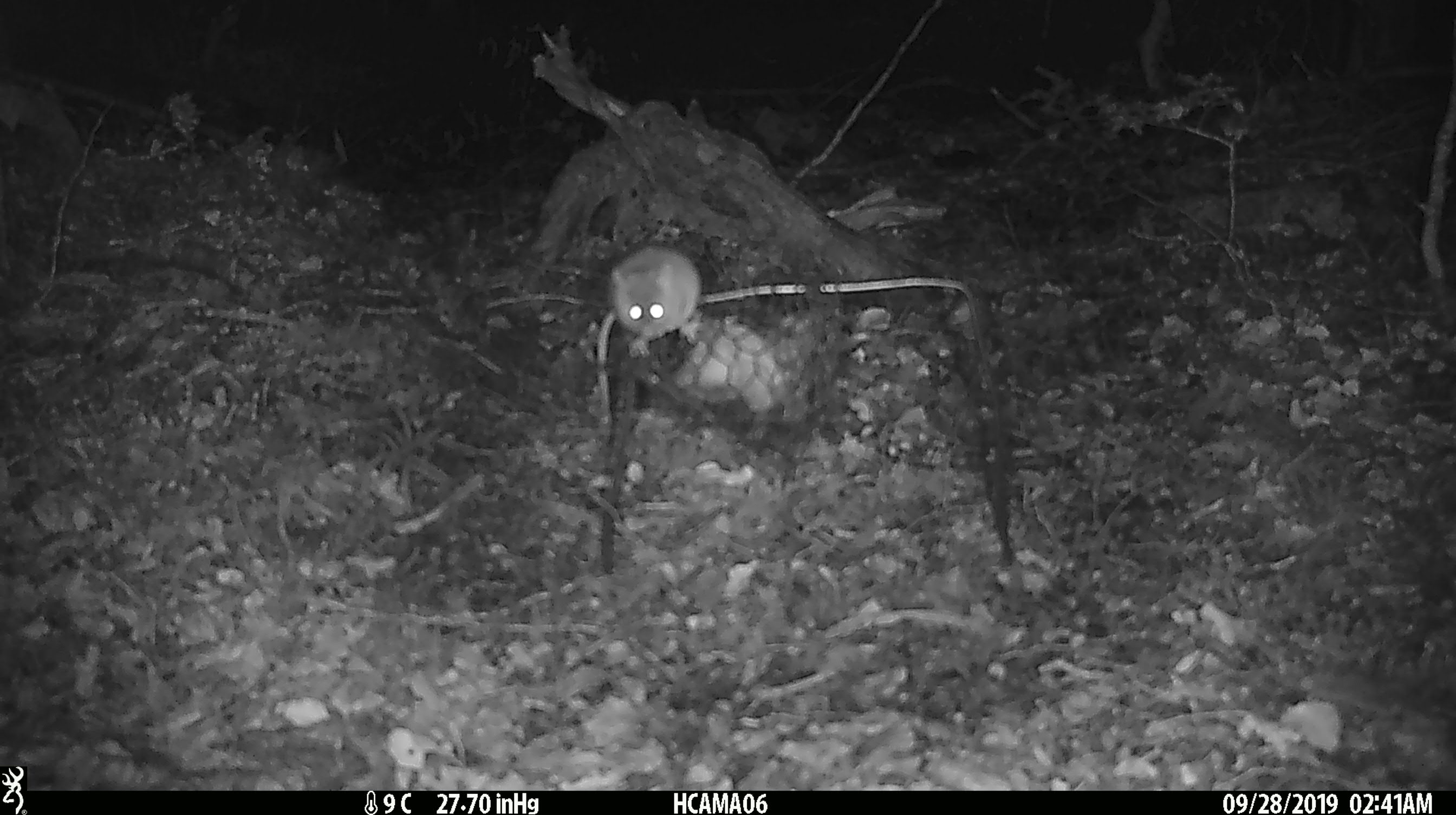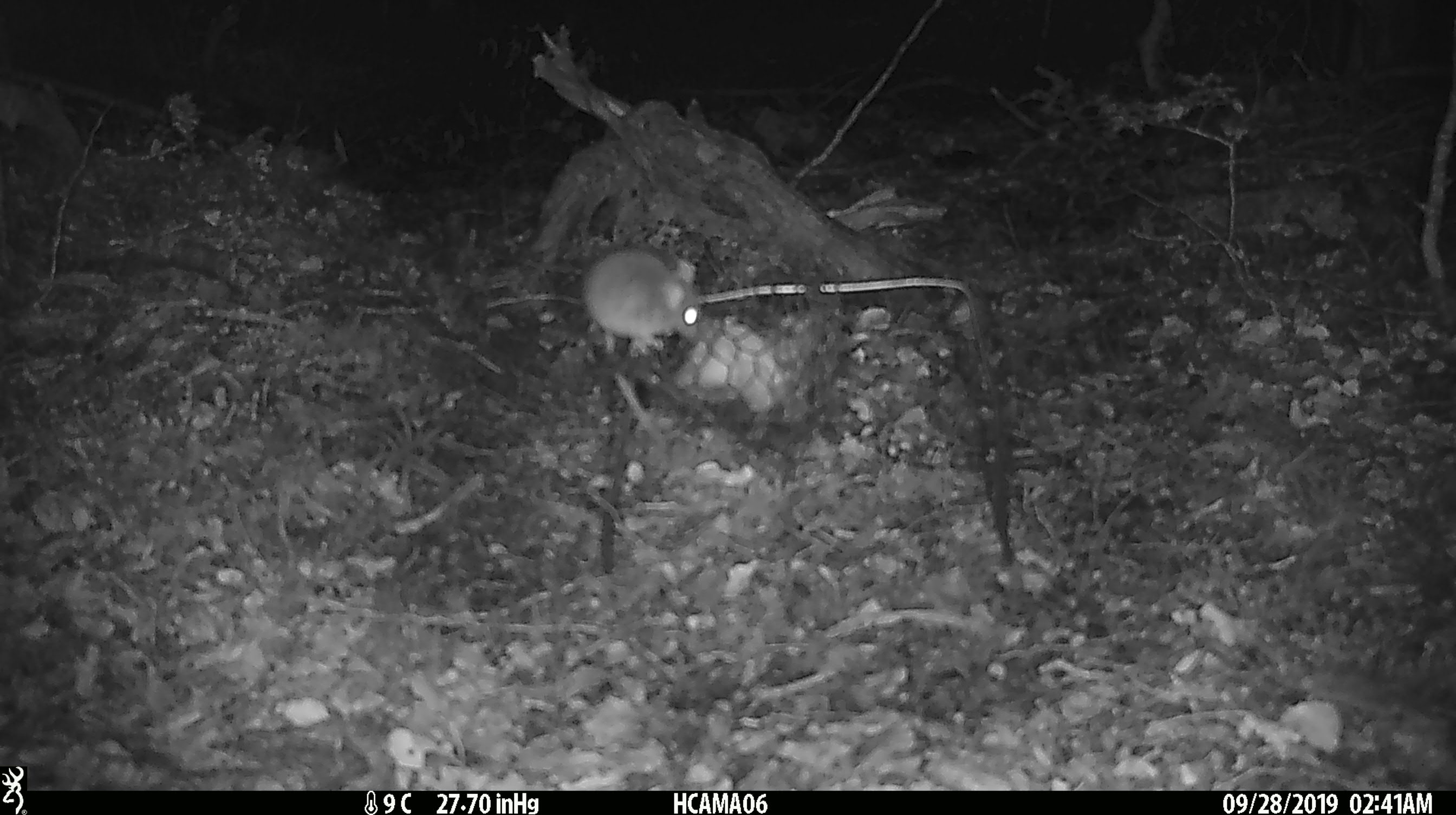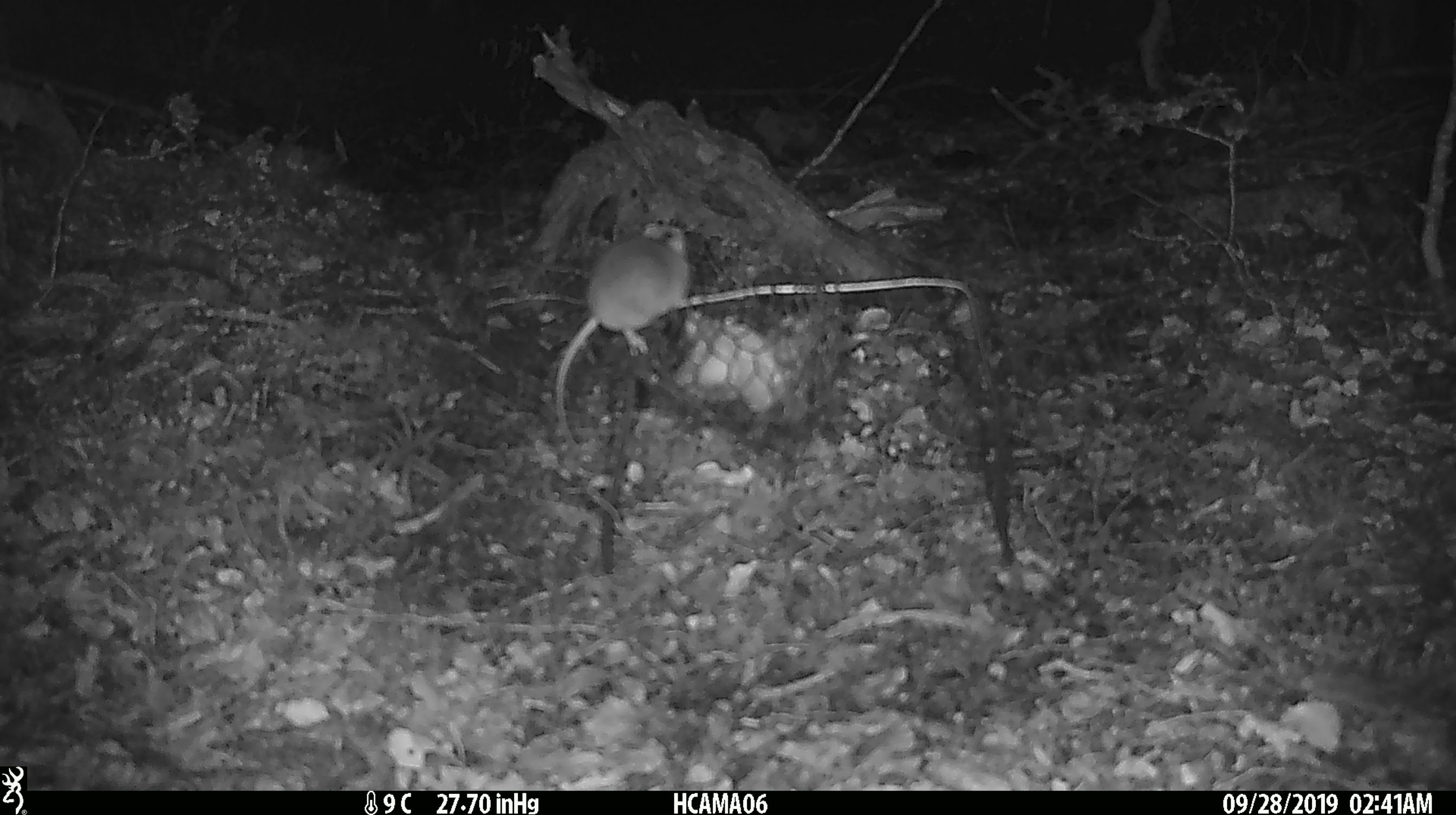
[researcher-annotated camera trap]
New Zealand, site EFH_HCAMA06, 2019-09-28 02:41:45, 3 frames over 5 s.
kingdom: Animalia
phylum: Chordata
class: Mammalia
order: Rodentia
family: Muridae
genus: Mus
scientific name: Mus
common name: mouse